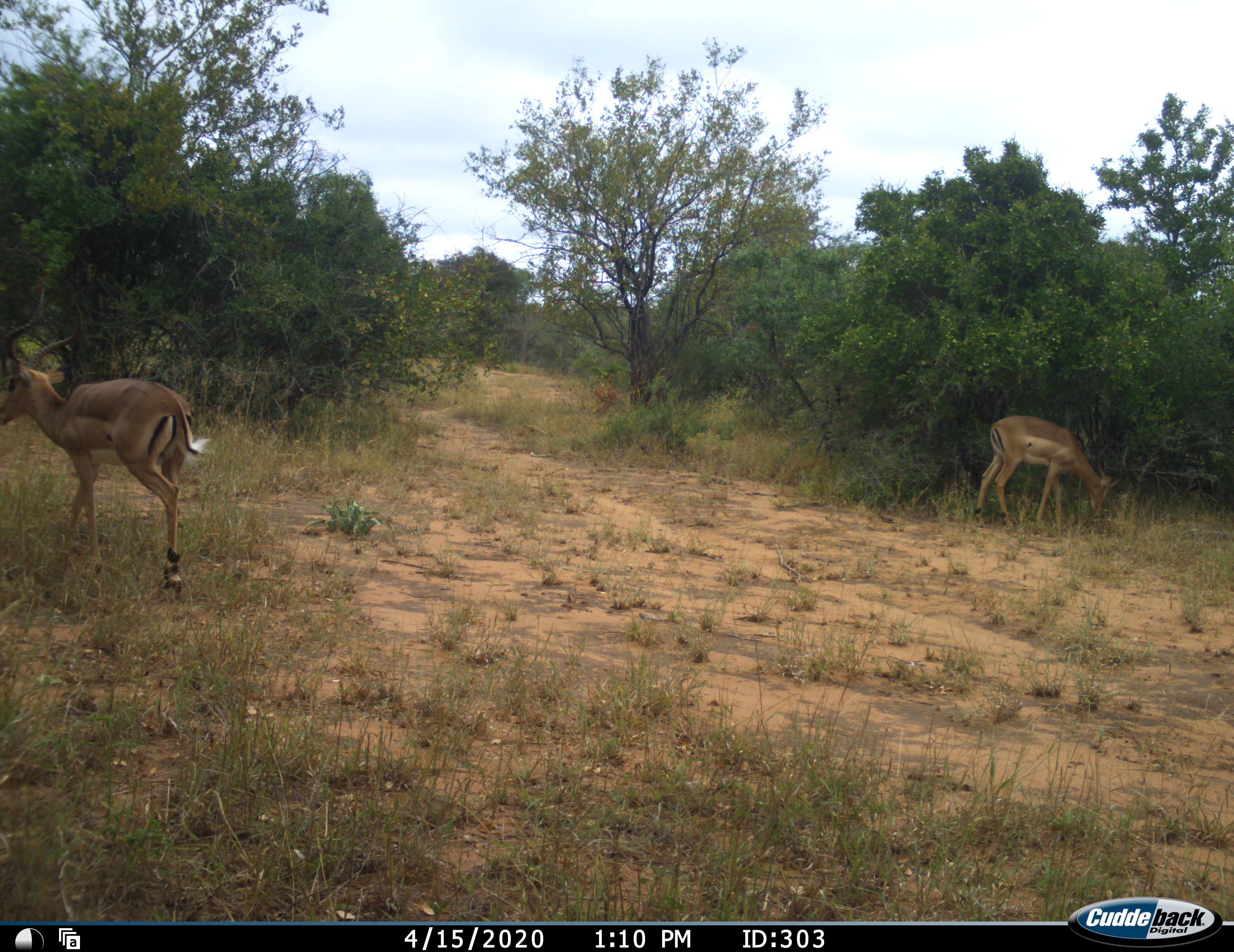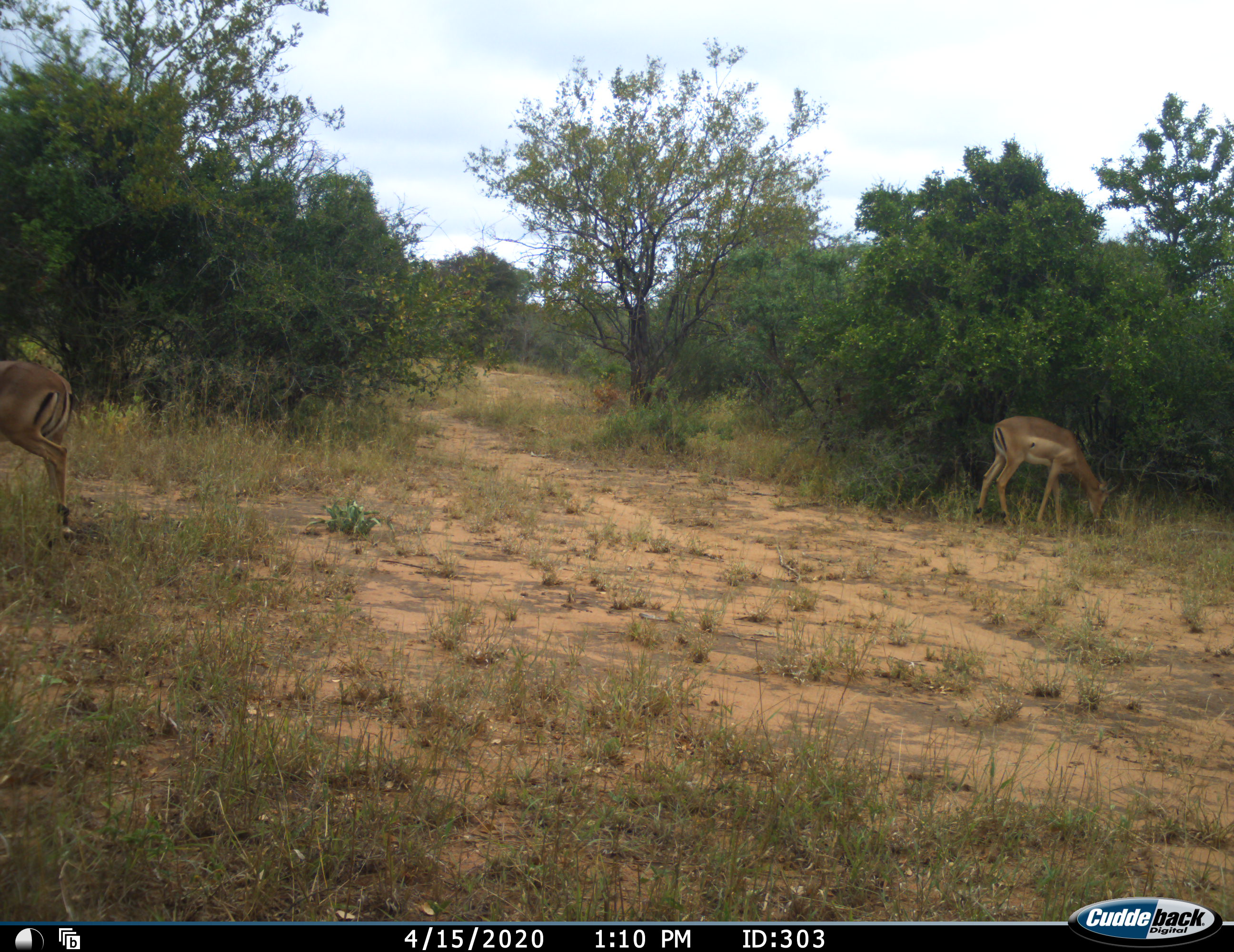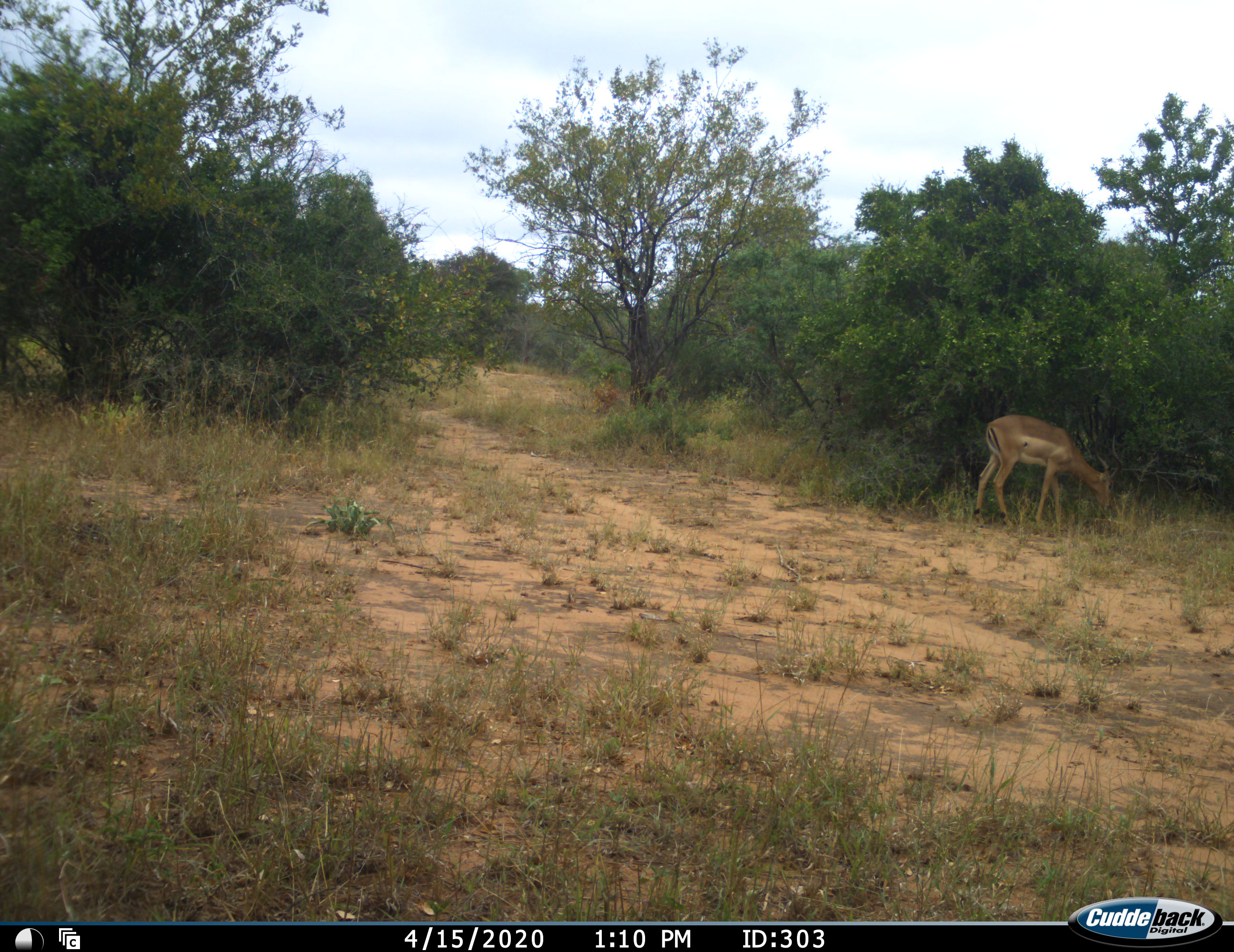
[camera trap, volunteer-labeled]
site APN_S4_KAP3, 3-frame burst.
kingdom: Animalia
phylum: Chordata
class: Mammalia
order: Artiodactyla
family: Bovidae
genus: Aepyceros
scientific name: Aepyceros melampus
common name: impala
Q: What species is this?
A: Impala (Aepyceros melampus).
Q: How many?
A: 2.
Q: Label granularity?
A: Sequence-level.